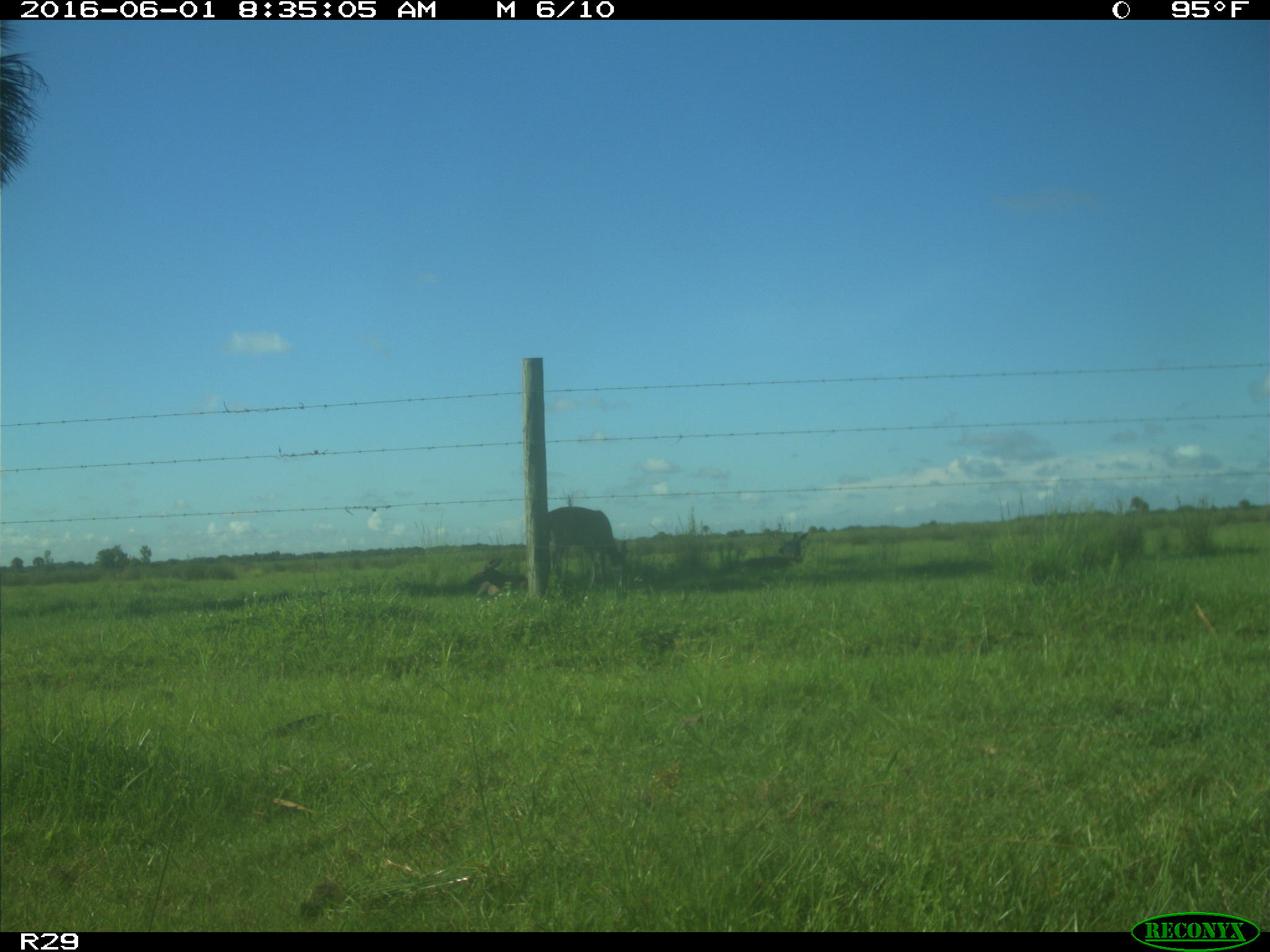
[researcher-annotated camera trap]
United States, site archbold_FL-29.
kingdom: Animalia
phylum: Chordata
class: Mammalia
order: Artiodactyla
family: Cervidae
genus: Odocoileus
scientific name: Odocoileus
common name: deer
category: unidentified deer